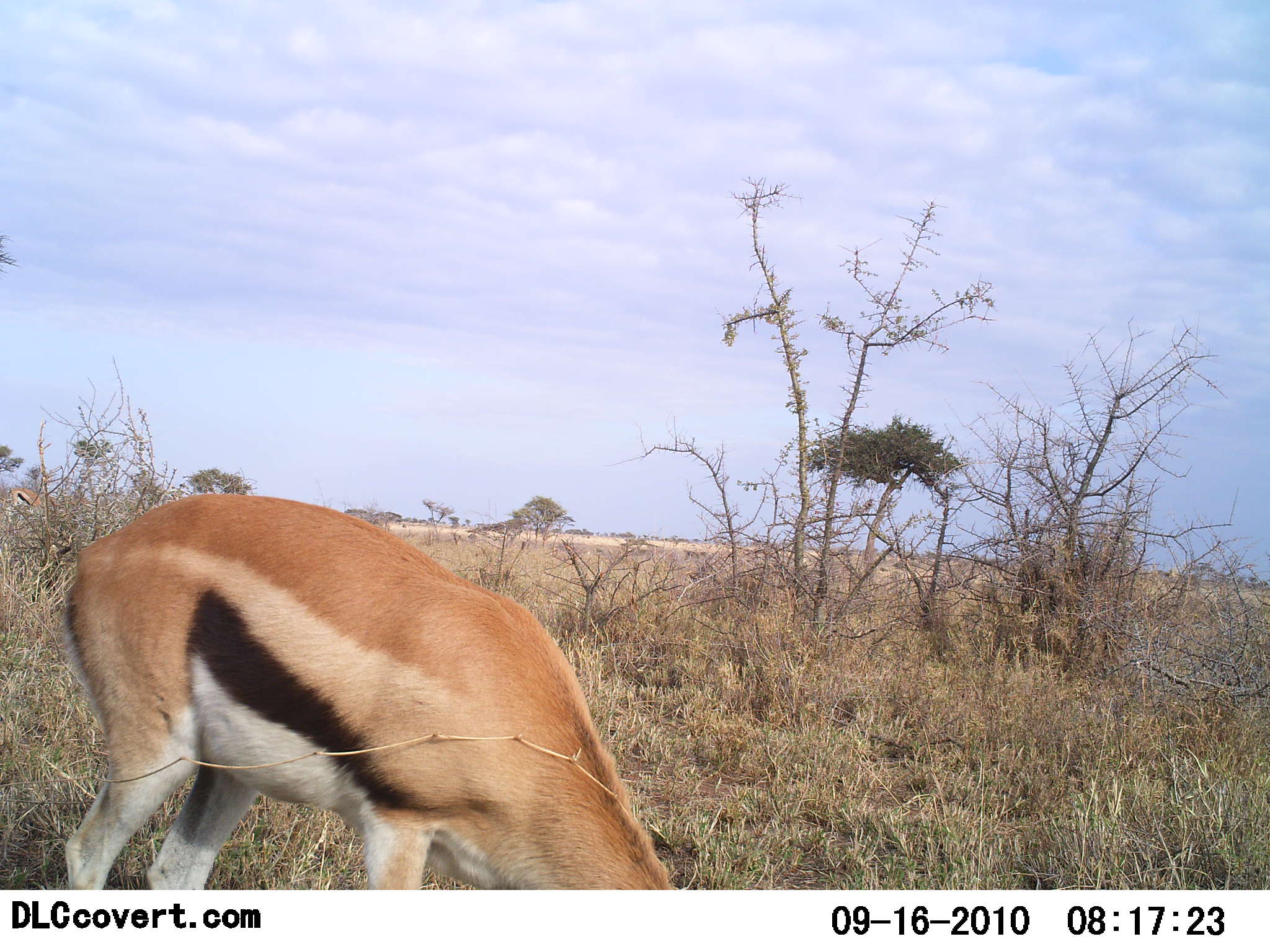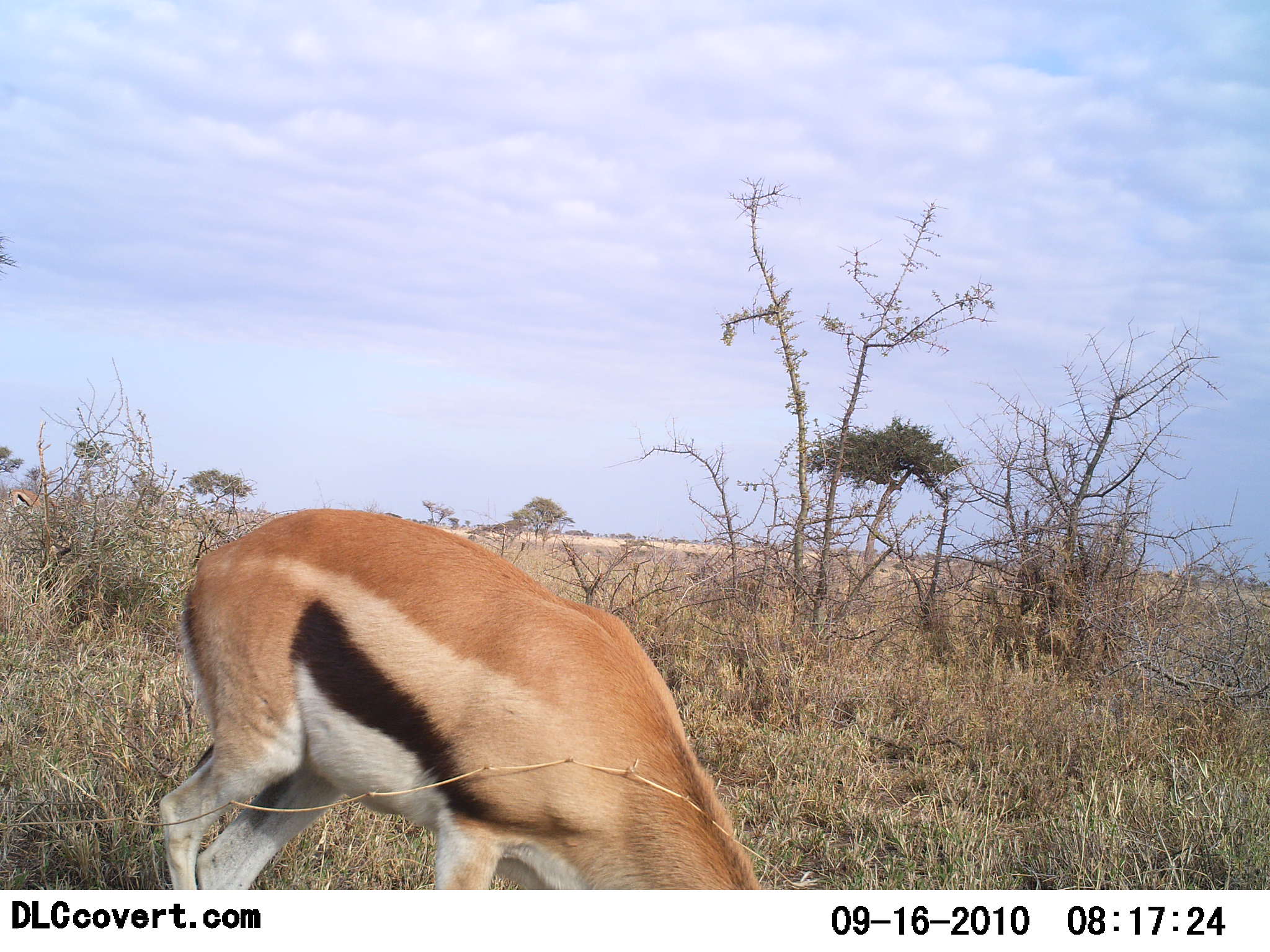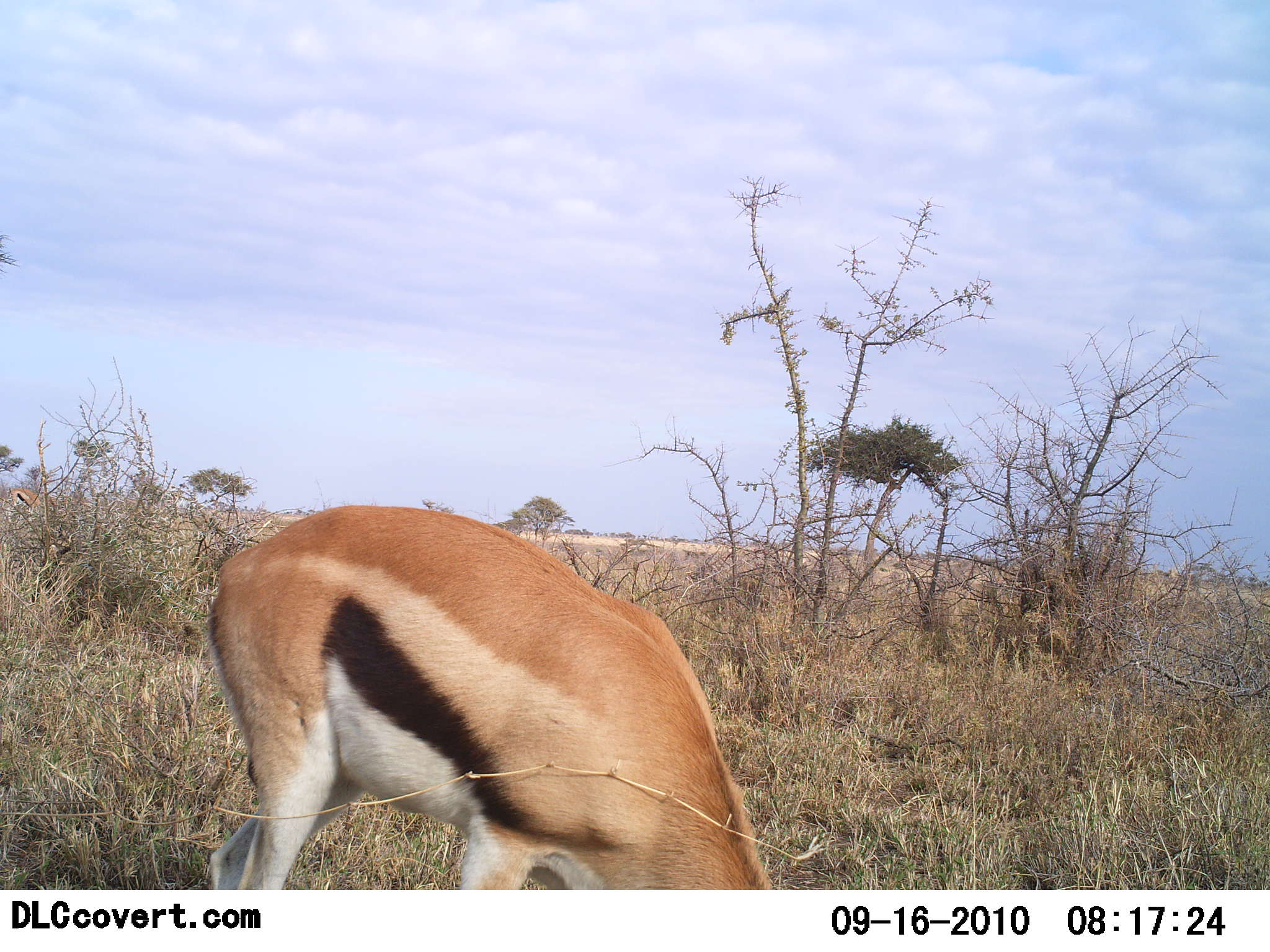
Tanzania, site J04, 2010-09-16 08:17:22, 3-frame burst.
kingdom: Animalia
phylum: Chordata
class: Mammalia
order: Artiodactyla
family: Bovidae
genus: Eudorcas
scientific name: Eudorcas thomsonii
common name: thomson's gazelle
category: gazellethomsons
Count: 1.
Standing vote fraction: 18%.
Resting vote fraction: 0%.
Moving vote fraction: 24%.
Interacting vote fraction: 0%.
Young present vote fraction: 0%.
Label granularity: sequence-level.